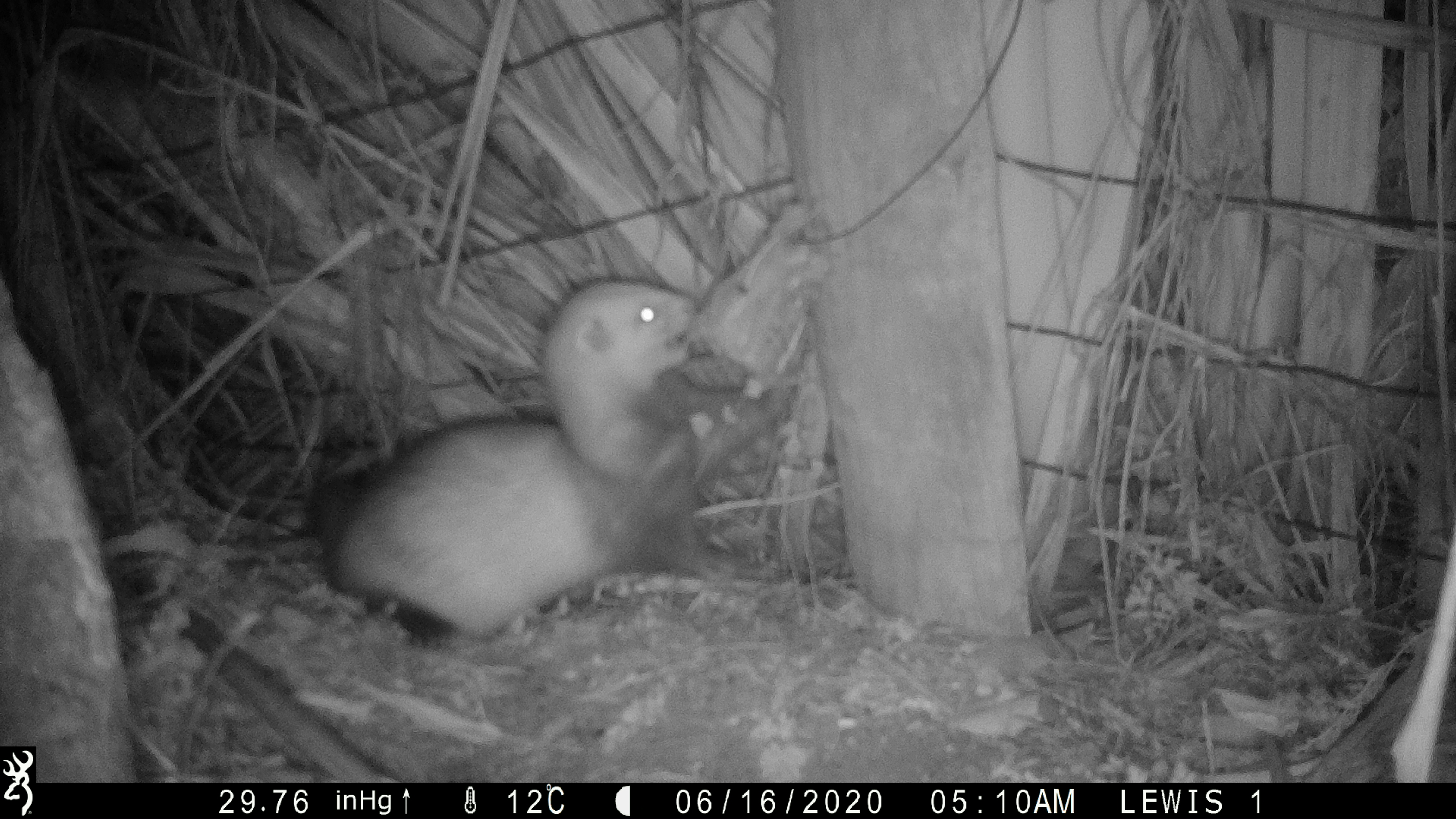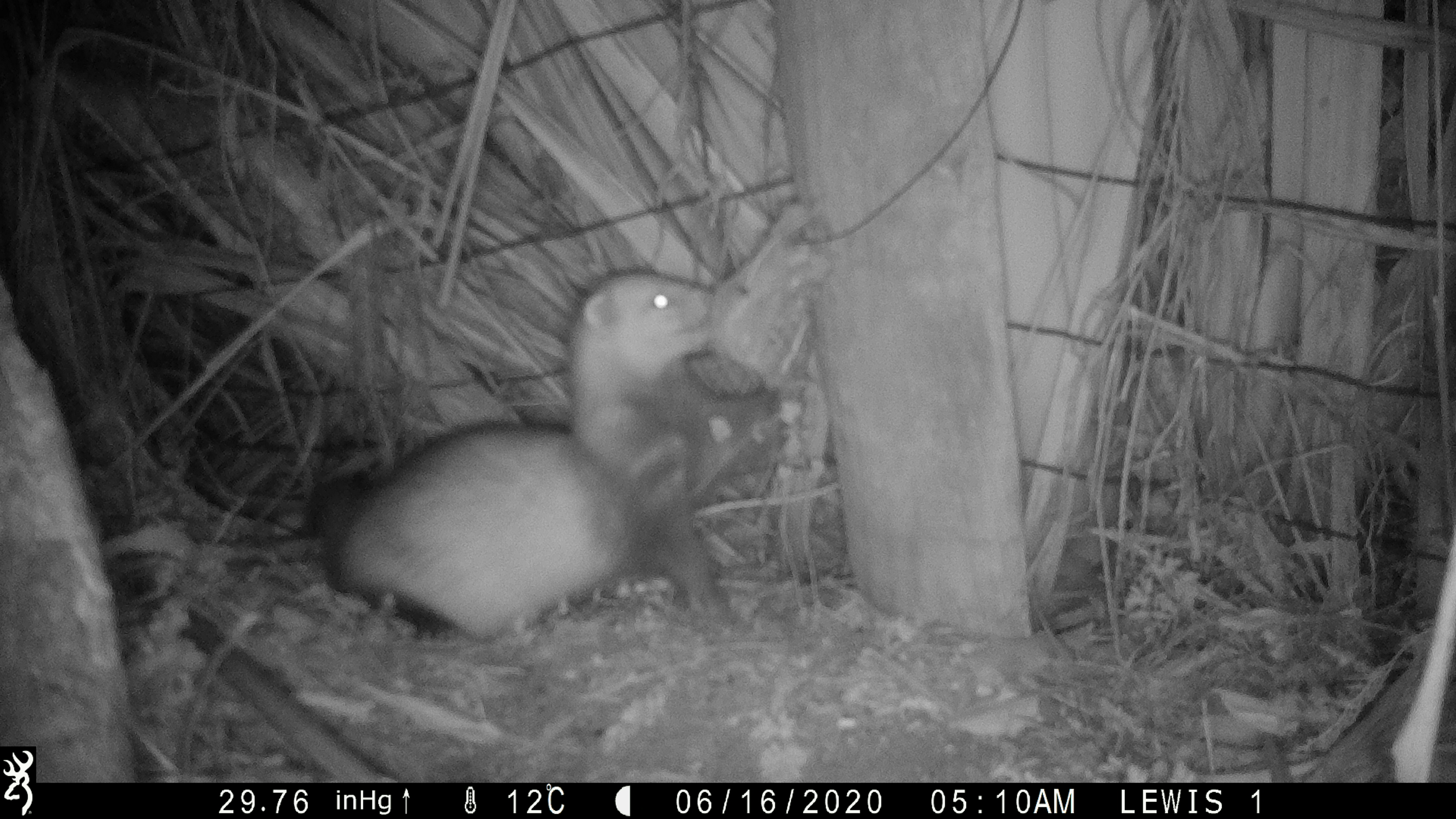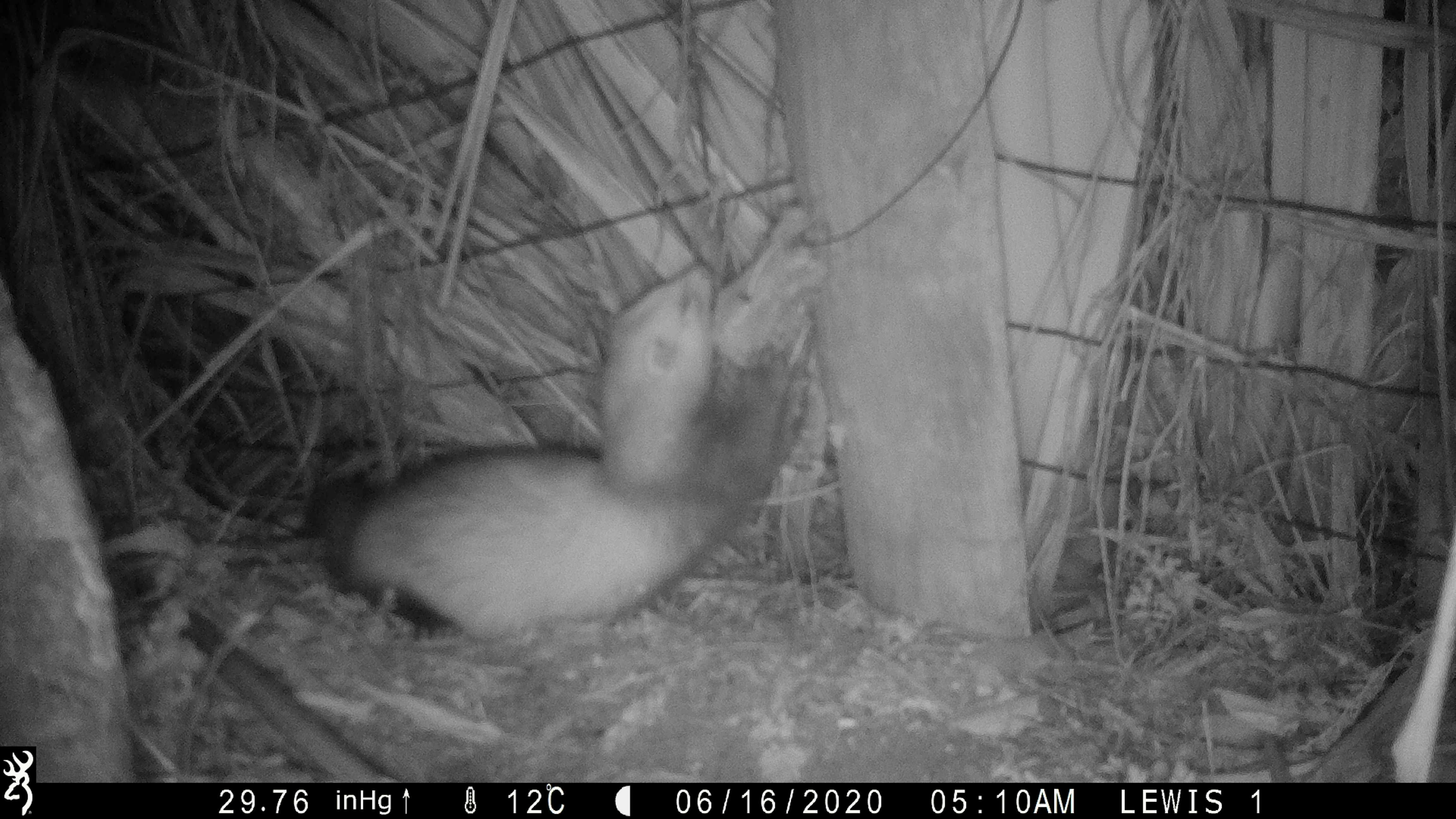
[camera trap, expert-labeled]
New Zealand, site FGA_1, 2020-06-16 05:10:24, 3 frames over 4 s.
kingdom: Animalia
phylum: Chordata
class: Mammalia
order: Carnivora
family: Mustelidae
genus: Mustela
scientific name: Mustela furo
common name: ferret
Ferret (Mustela furo).